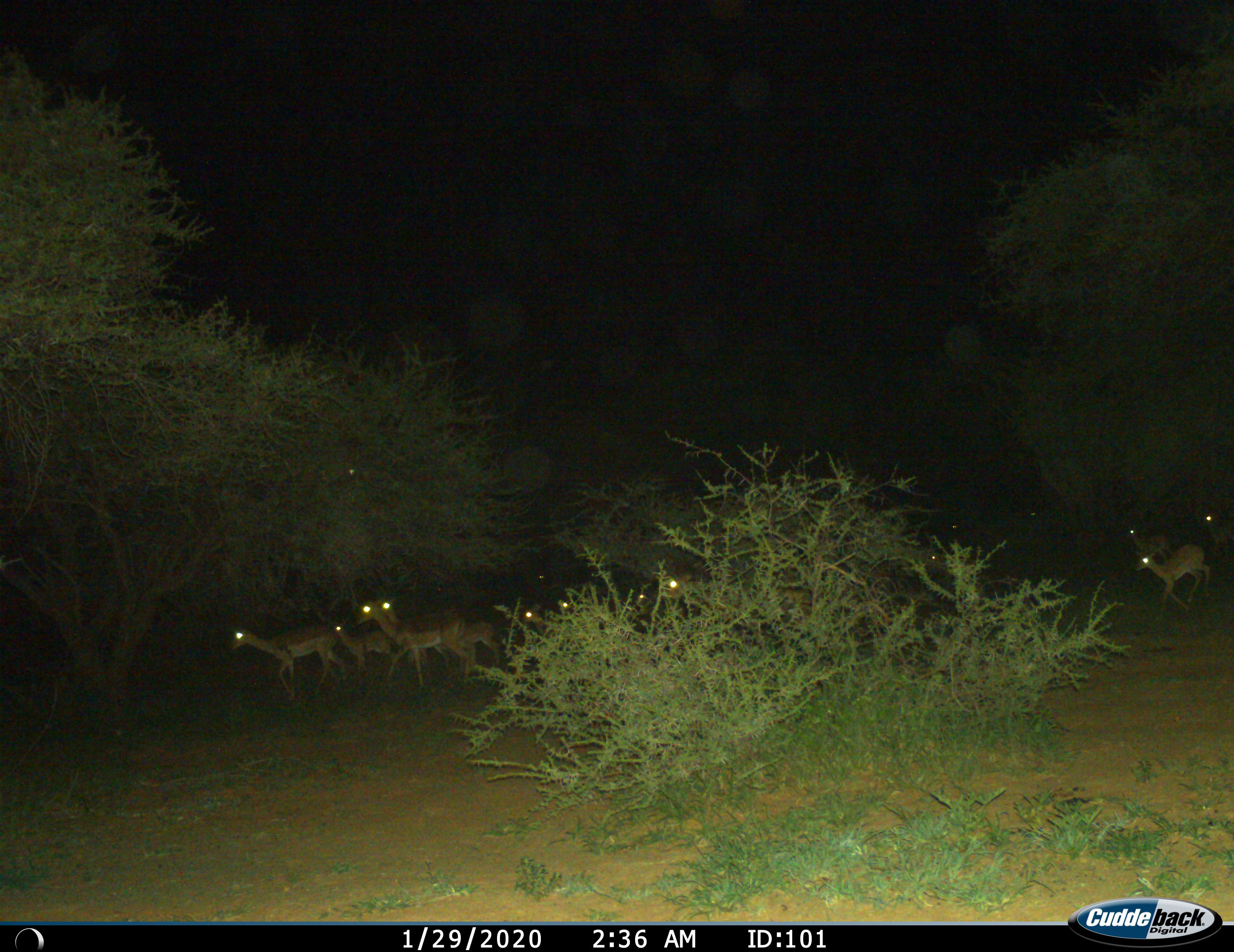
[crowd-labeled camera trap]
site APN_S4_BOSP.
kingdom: Animalia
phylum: Chordata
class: Mammalia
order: Artiodactyla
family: Bovidae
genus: Aepyceros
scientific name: Aepyceros melampus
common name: impala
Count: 11-50.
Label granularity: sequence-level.